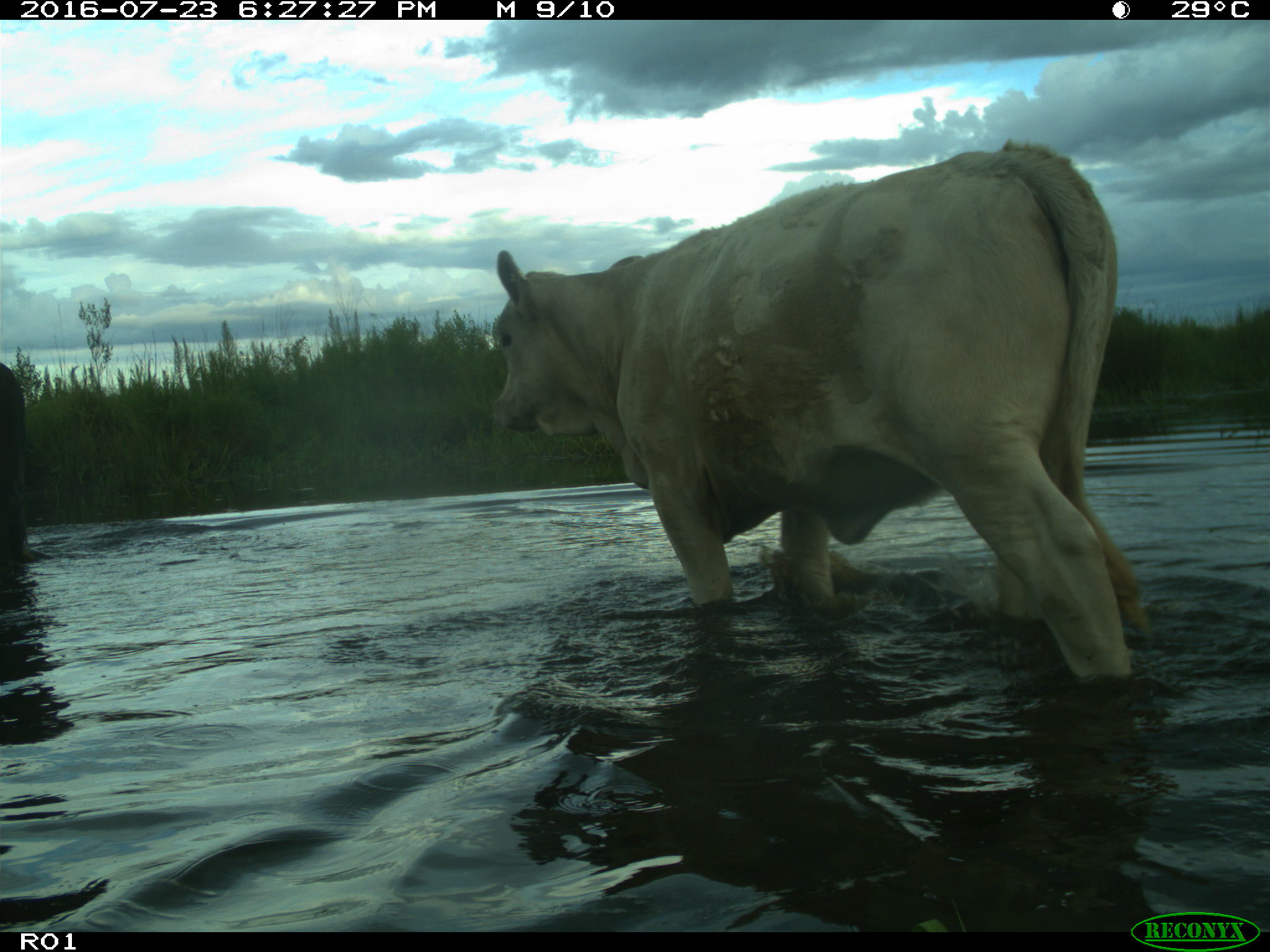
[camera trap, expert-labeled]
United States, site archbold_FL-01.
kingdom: Animalia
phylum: Chordata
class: Mammalia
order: Artiodactyla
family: Bovidae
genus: Bos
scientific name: Bos taurus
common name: domestic cow